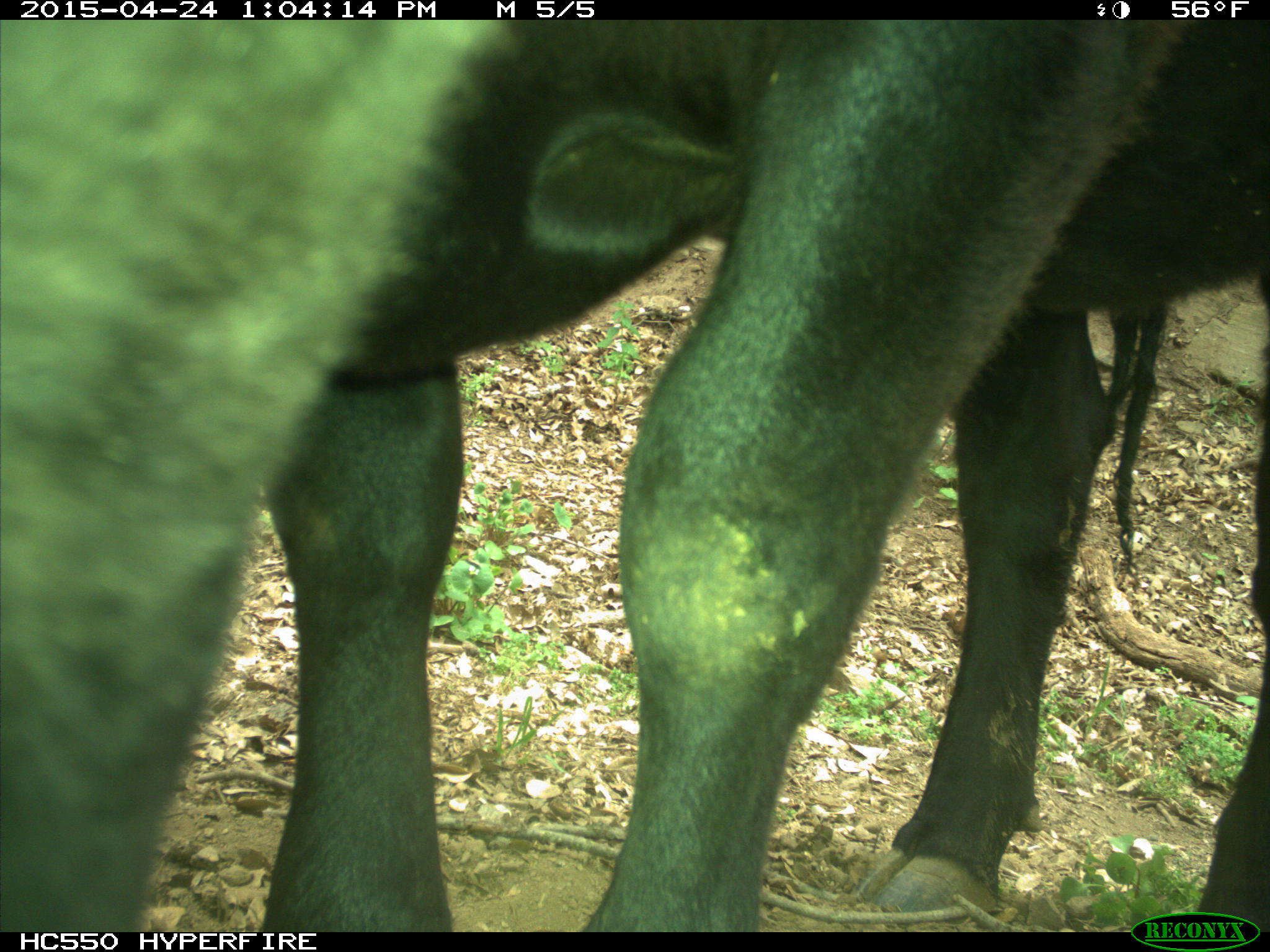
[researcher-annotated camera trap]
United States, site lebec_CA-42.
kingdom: Animalia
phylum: Chordata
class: Mammalia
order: Artiodactyla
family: Bovidae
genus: Bos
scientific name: Bos taurus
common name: domestic cow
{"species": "Bos taurus (domestic cow)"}